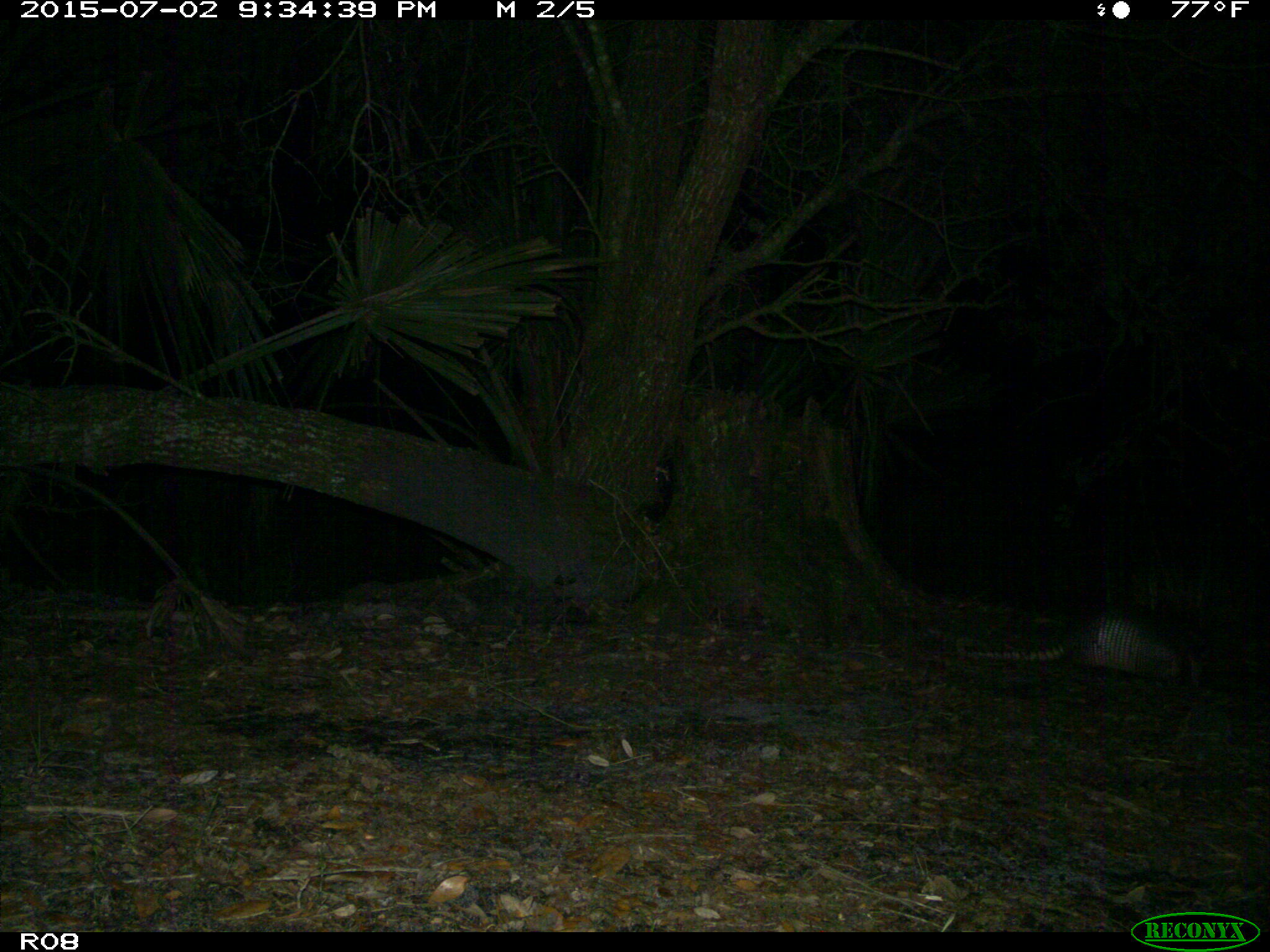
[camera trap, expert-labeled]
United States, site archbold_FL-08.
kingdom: Animalia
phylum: Chordata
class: Mammalia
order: Cingulata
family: Dasypodidae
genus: Dasypus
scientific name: Dasypus novemcinctus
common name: nine-banded armadillo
Dasypus novemcinctus (nine-banded armadillo).